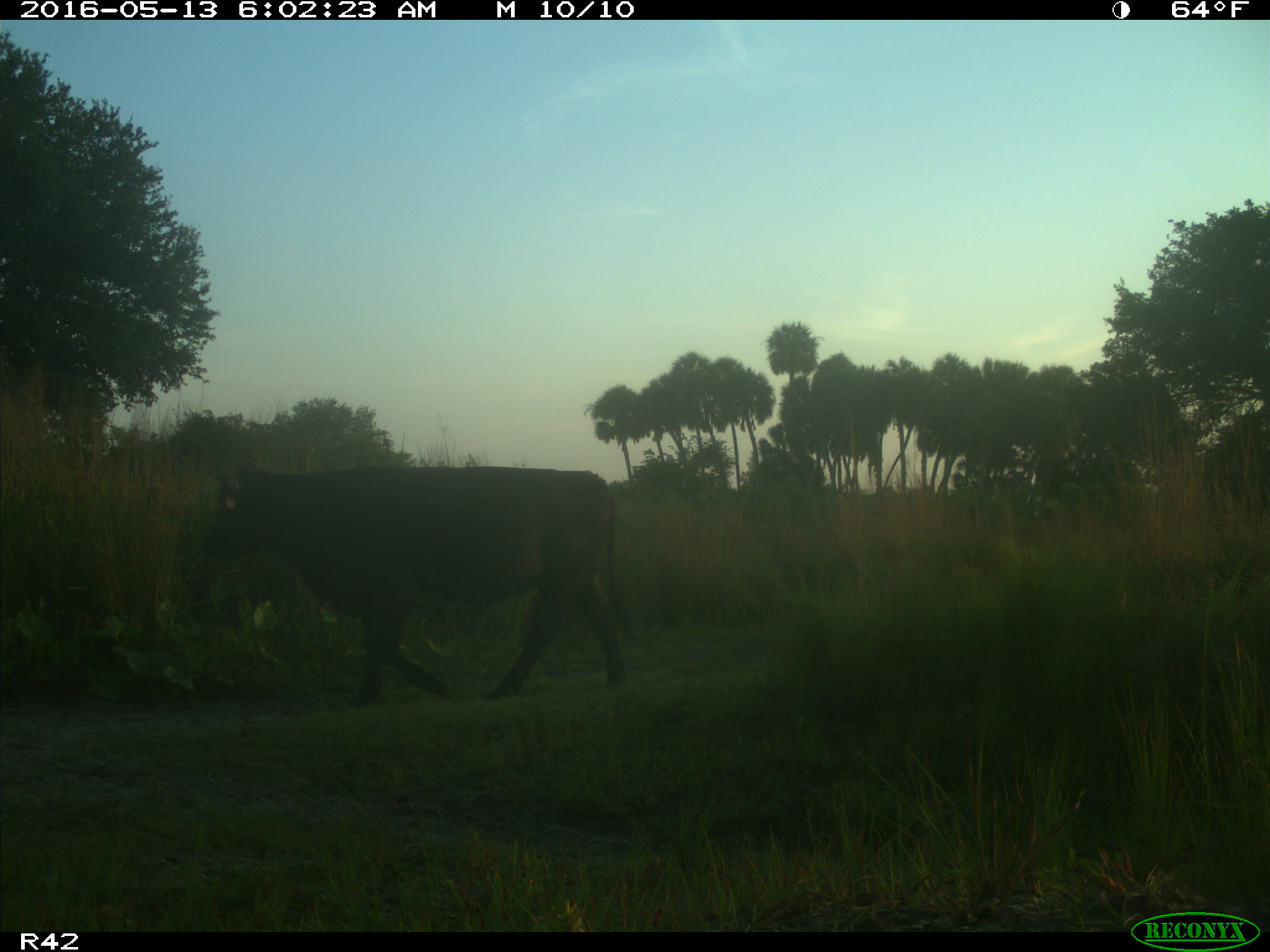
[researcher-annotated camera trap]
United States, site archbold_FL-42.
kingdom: Animalia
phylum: Chordata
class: Mammalia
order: Artiodactyla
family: Bovidae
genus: Bos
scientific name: Bos taurus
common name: domestic cow